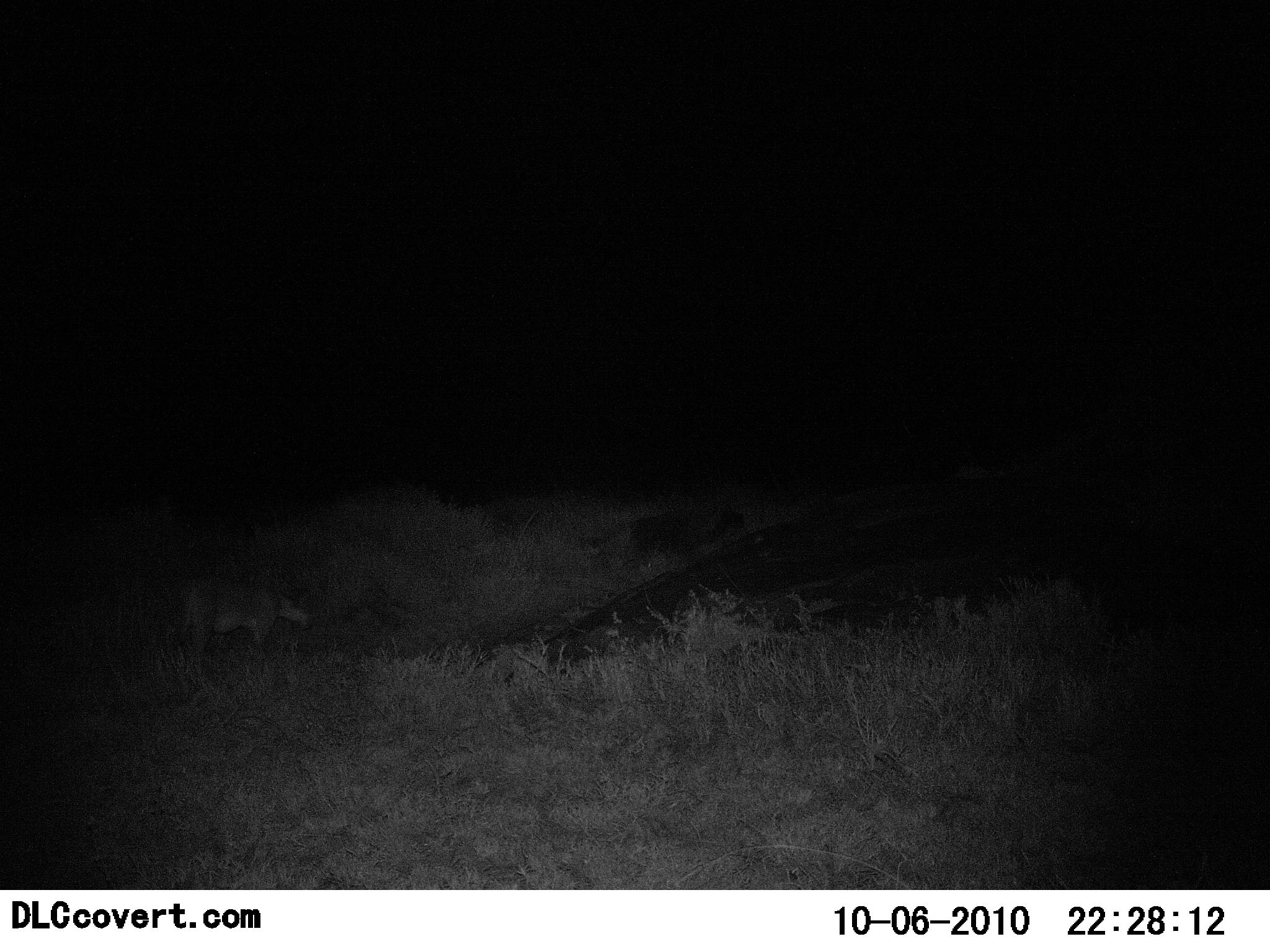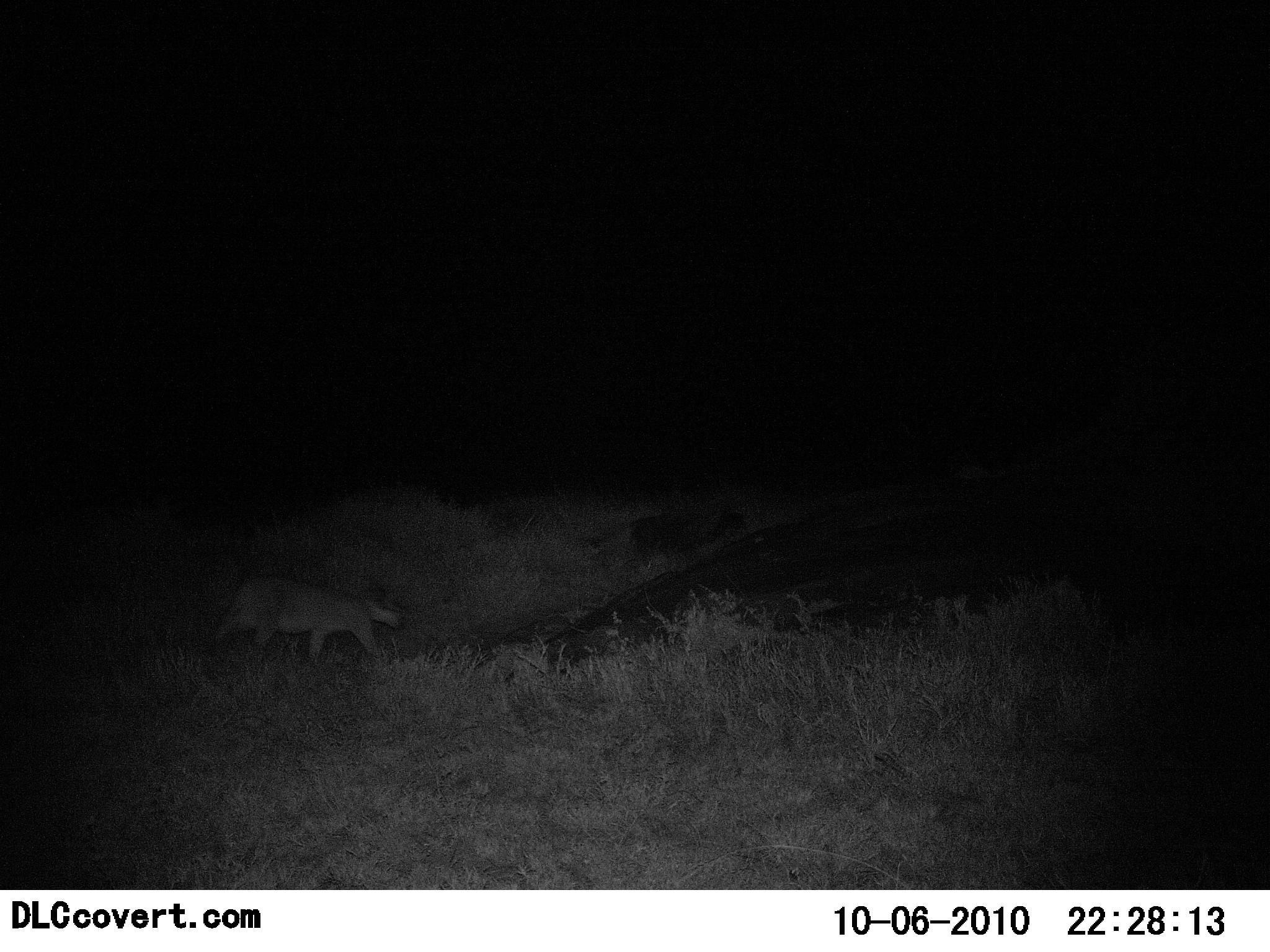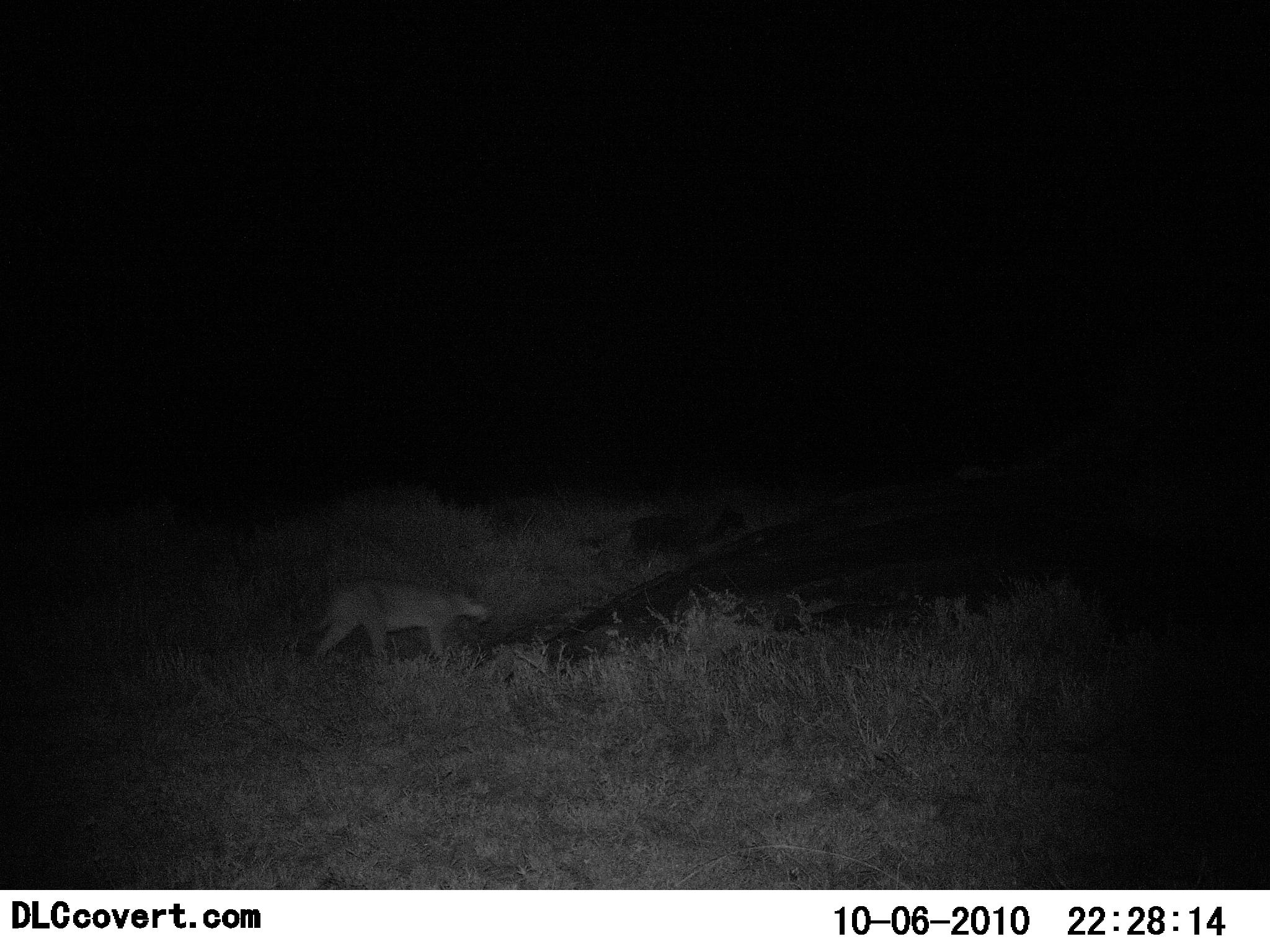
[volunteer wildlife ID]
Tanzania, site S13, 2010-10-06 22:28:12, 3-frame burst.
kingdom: Animalia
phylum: Chordata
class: Mammalia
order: Carnivora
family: Felidae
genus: Panthera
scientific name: Panthera leo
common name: lion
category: lionfemale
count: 1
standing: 0%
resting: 0%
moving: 100%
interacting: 0%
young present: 12%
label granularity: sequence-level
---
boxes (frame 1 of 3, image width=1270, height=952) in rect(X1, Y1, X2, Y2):
animal: rect(174, 578, 311, 666)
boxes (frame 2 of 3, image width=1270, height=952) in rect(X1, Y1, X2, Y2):
animal: rect(211, 575, 407, 664)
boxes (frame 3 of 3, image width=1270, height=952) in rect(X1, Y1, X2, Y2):
animal: rect(311, 576, 492, 664)